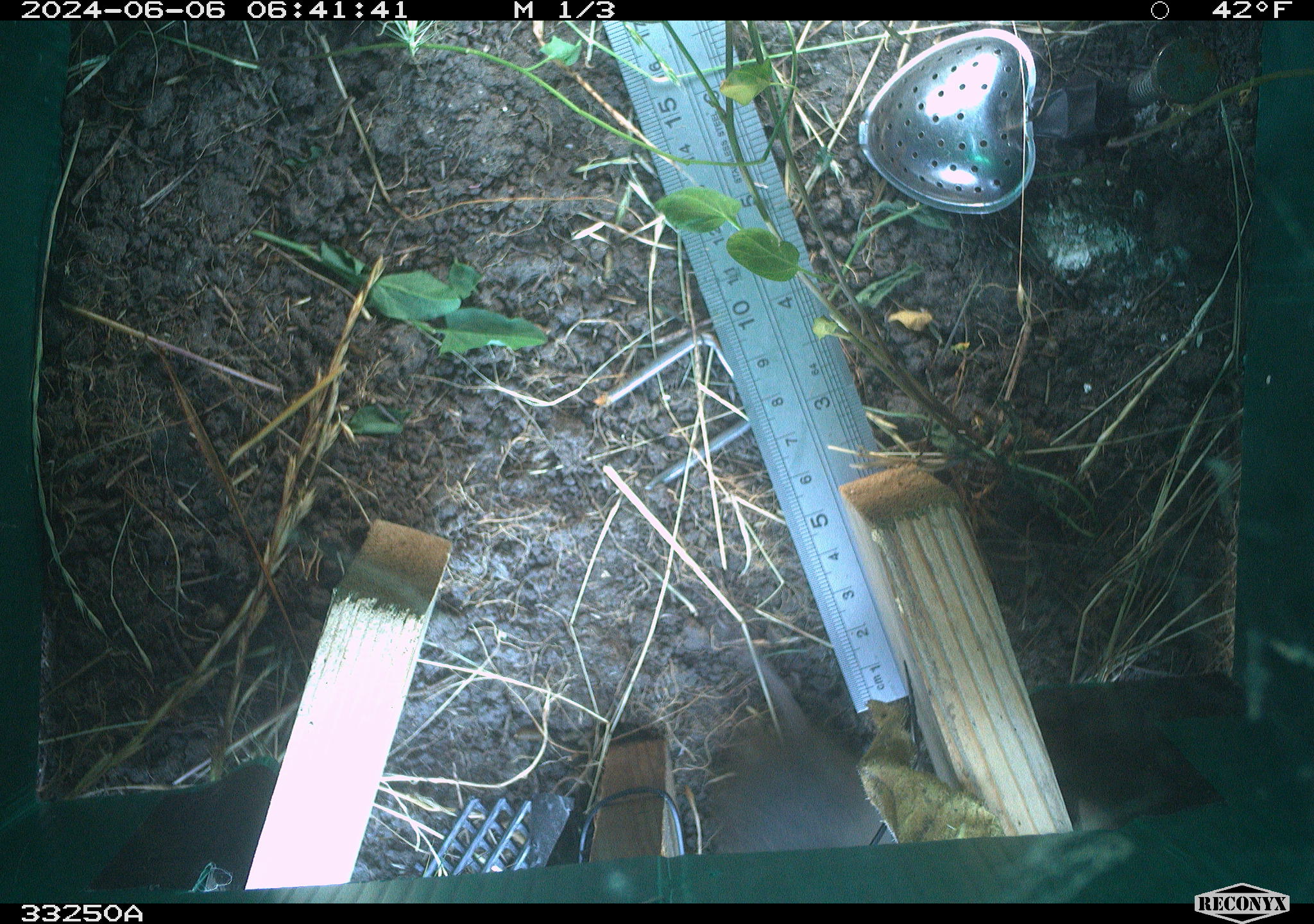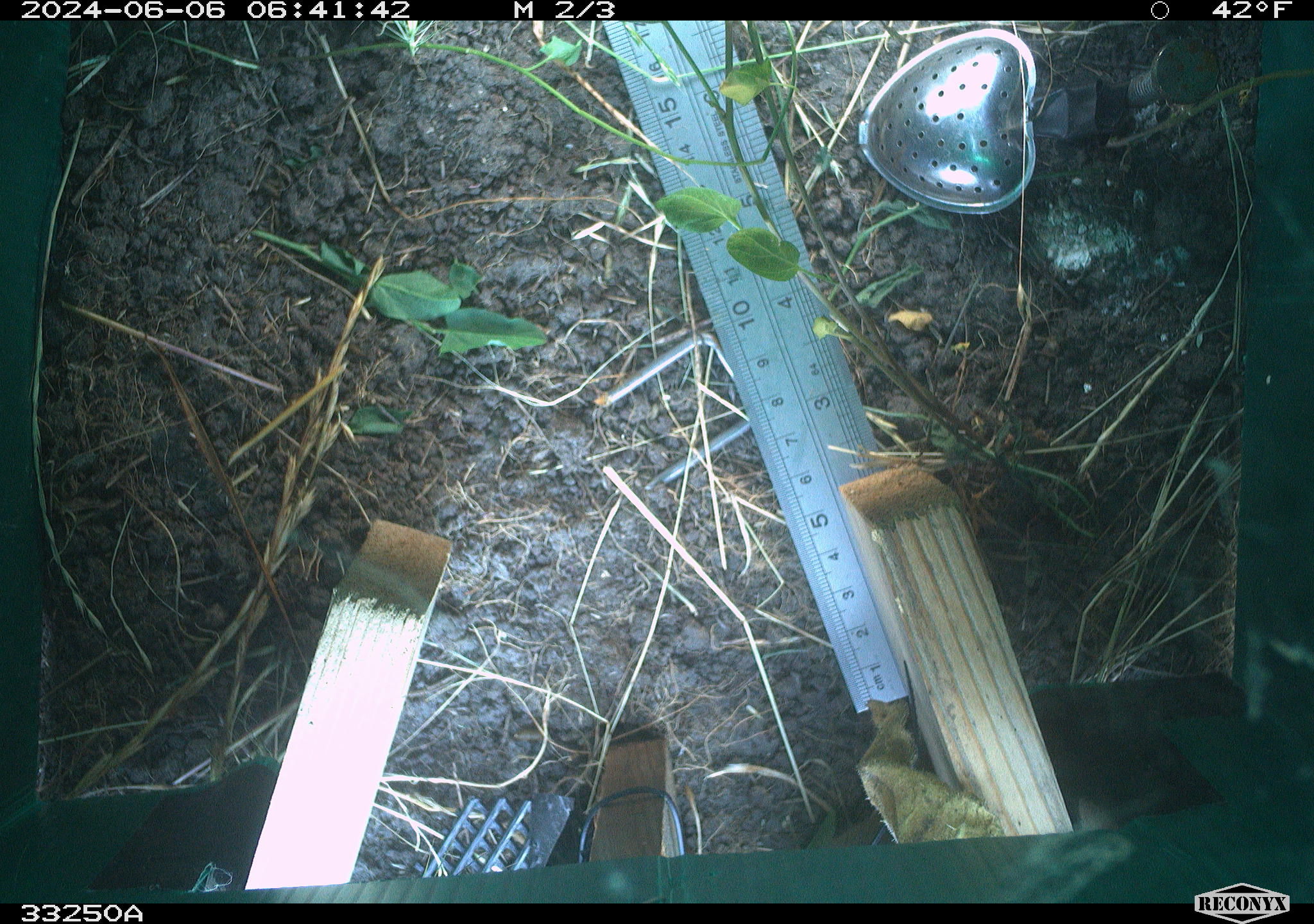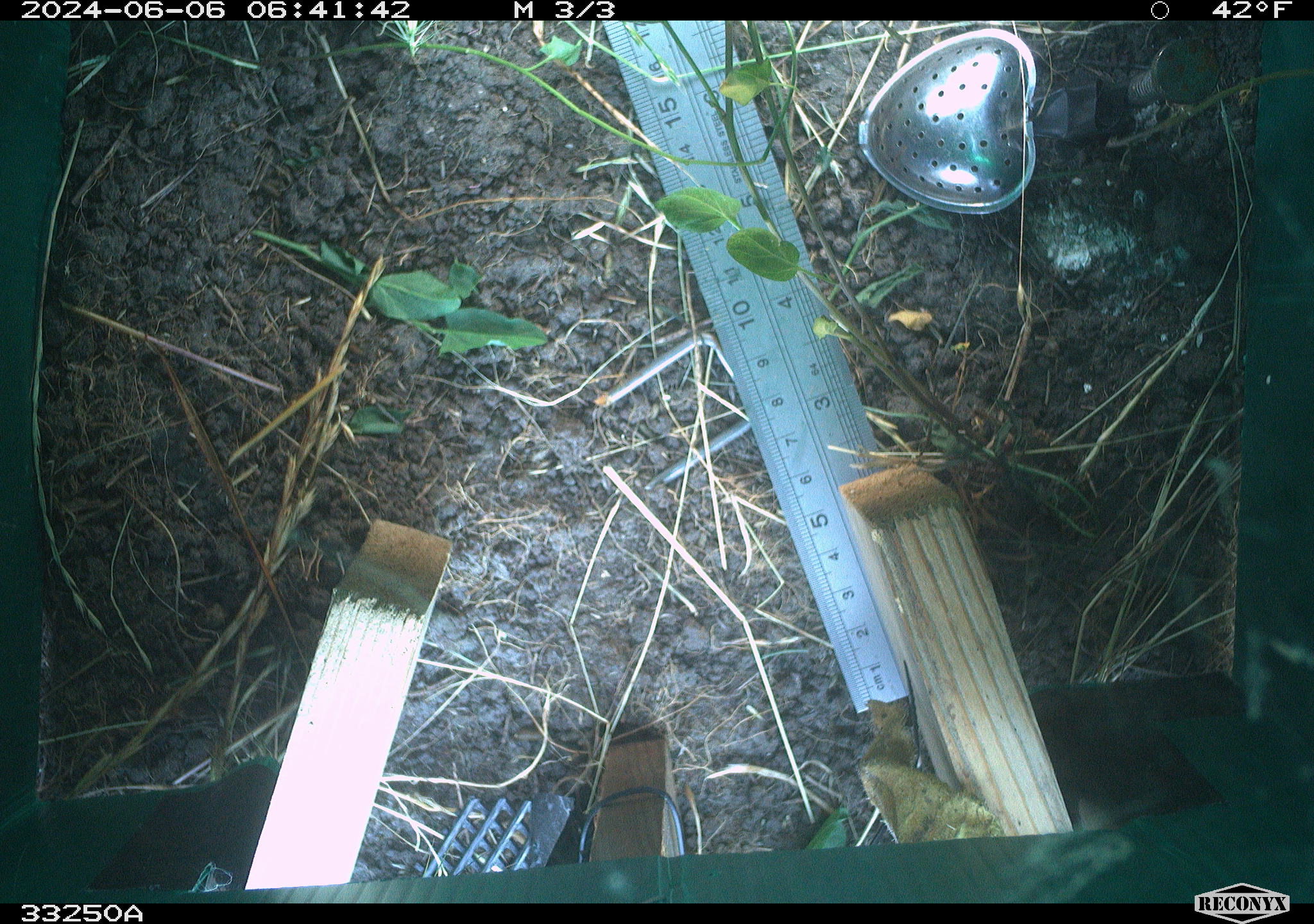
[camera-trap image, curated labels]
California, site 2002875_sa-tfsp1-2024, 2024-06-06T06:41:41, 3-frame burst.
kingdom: Animalia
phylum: Chordata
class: Mammalia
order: Rodentia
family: Cricetidae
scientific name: Arvicolinae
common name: voles, lemmings, and muskrats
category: arvicolinae subfamily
Arvicolinae subfamily (voles, lemmings, and muskrats) (Arvicolinae).